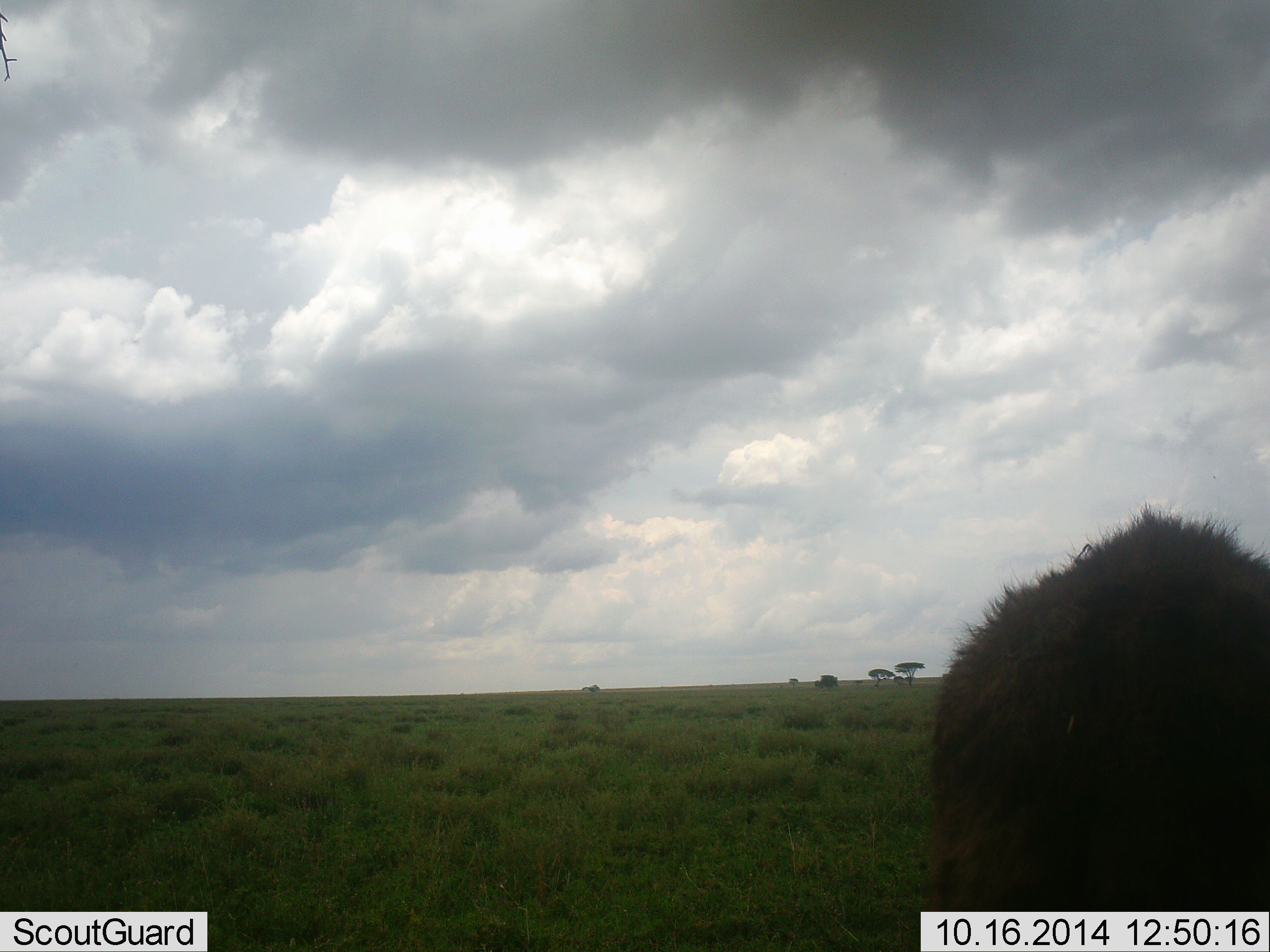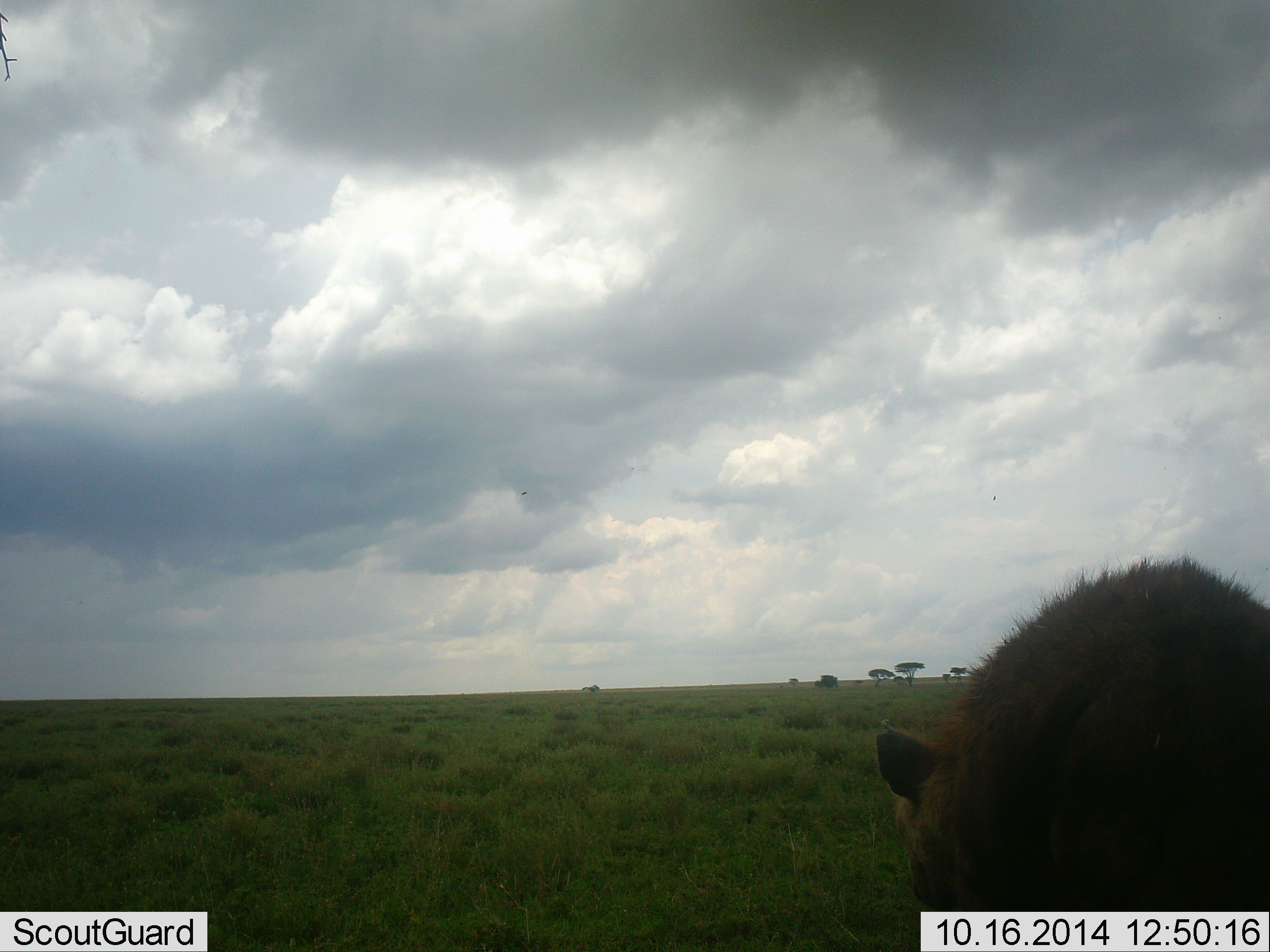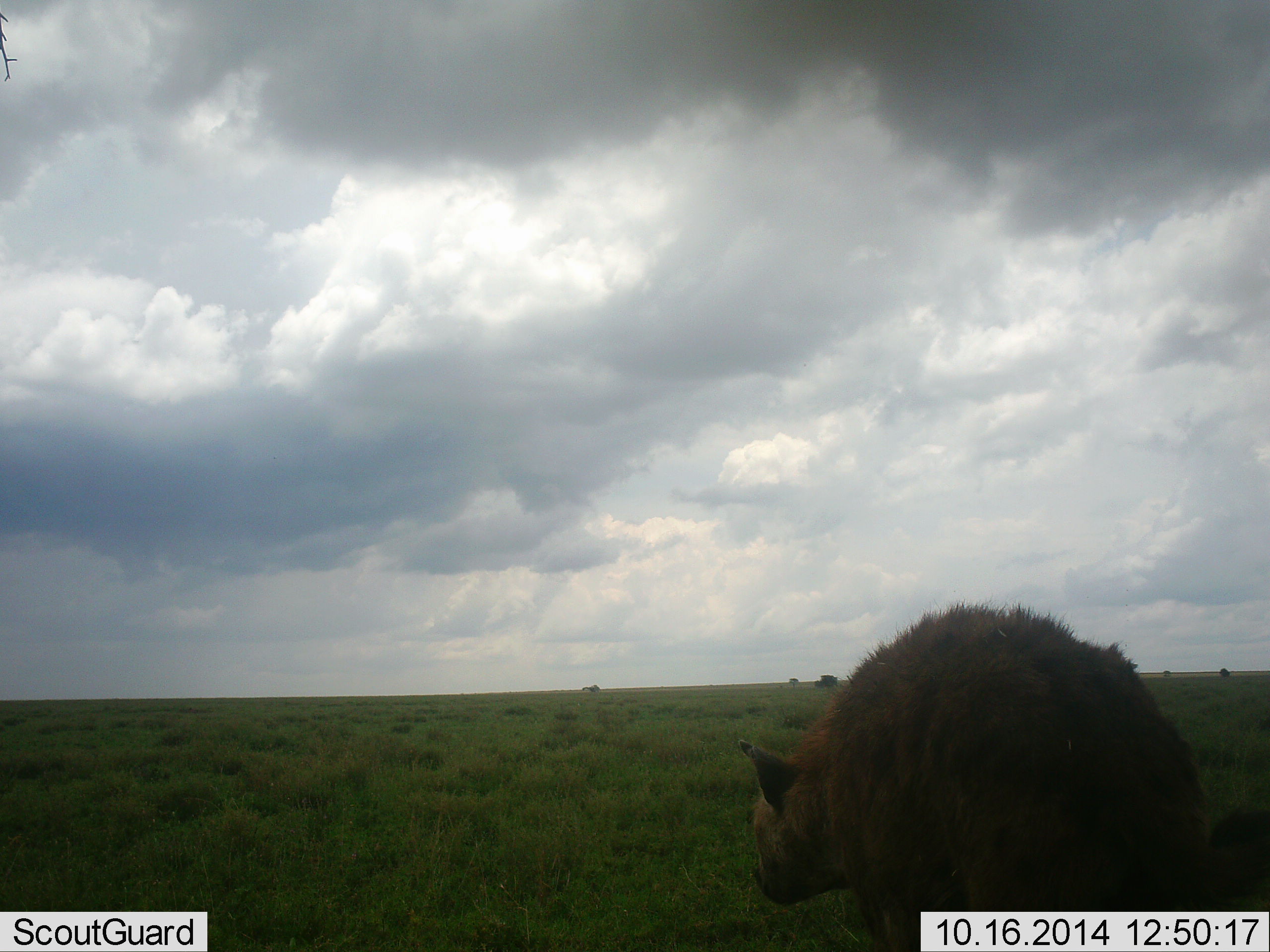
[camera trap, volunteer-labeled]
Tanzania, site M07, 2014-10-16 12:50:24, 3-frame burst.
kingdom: Animalia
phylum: Chordata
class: Mammalia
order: Carnivora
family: Hyaenidae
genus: Crocuta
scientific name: Crocuta crocuta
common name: spotted hyena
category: hyenaspotted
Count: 1.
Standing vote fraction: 30%.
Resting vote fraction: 10%.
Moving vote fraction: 70%.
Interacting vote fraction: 10%.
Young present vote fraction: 0%.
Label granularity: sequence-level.